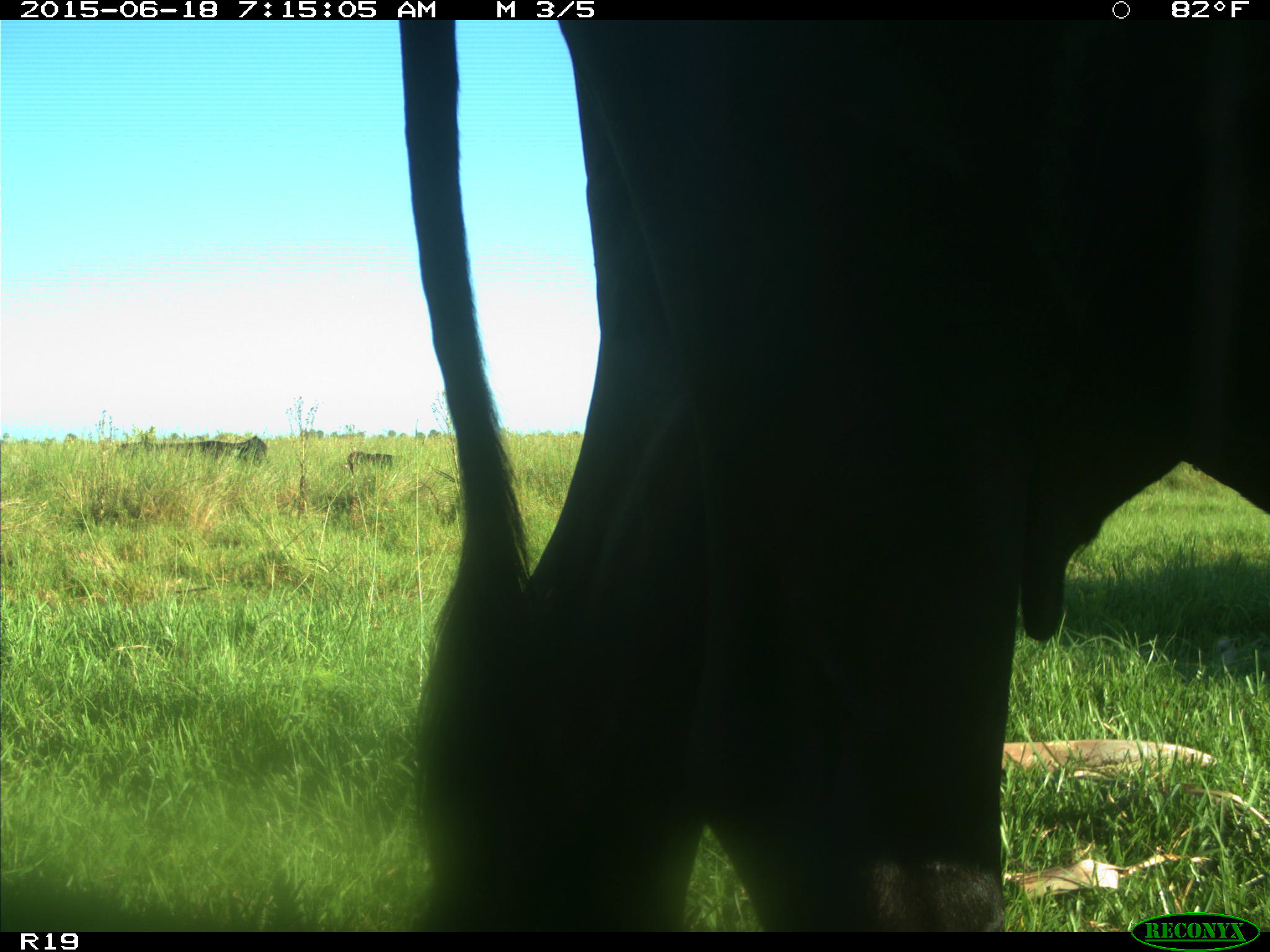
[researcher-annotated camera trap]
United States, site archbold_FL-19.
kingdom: Animalia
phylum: Chordata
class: Mammalia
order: Artiodactyla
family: Bovidae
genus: Bos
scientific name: Bos taurus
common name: domestic cow